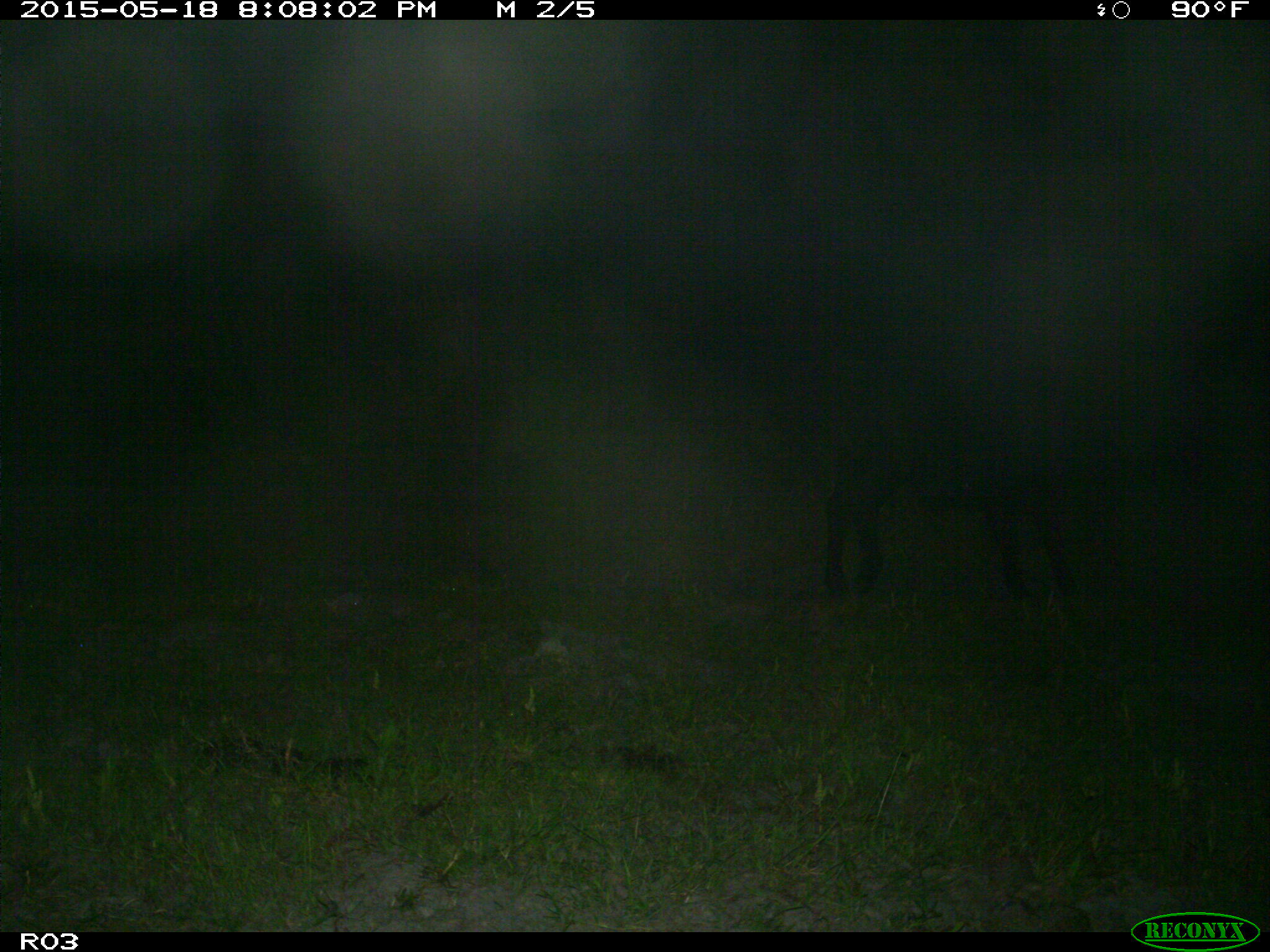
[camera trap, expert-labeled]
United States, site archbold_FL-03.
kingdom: Animalia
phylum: Chordata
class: Mammalia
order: Artiodactyla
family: Bovidae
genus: Bos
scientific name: Bos taurus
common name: domestic cow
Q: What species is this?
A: Bos taurus (domestic cow).